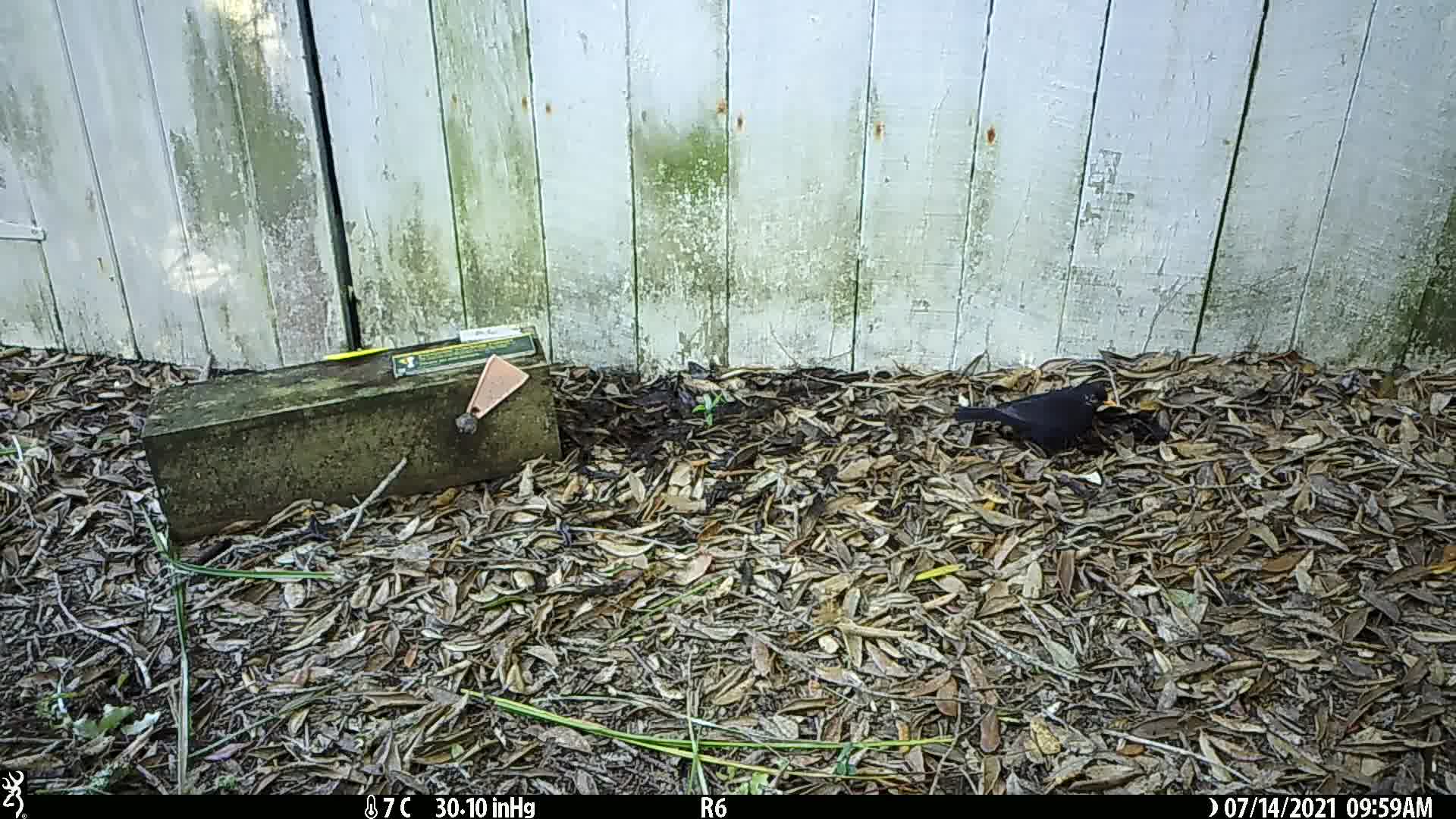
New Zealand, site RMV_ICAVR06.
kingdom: Animalia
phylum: Chordata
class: Aves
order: Passeriformes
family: Turdidae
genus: Turdus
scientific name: Turdus merula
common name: eurasian blackbird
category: blackbird